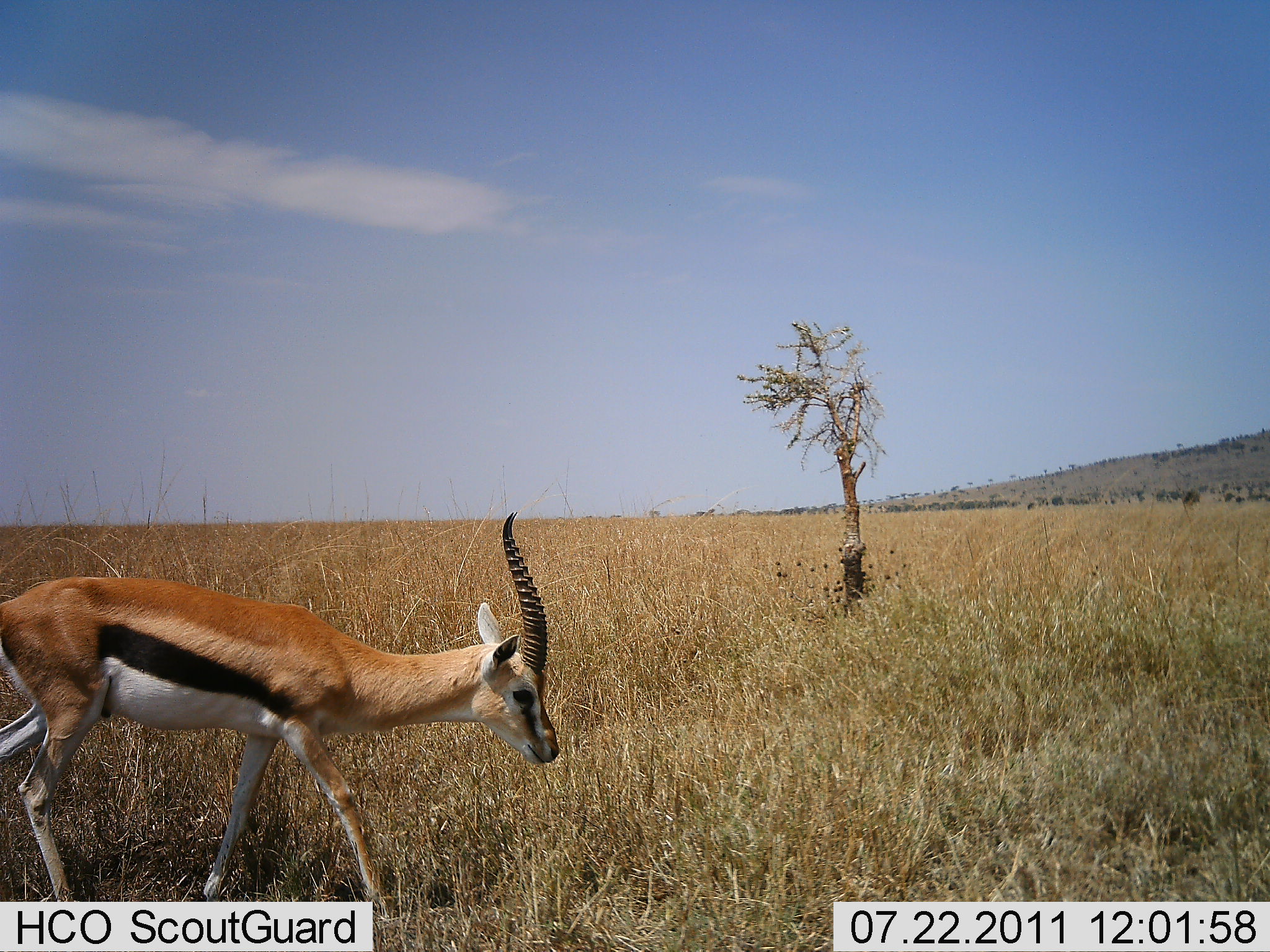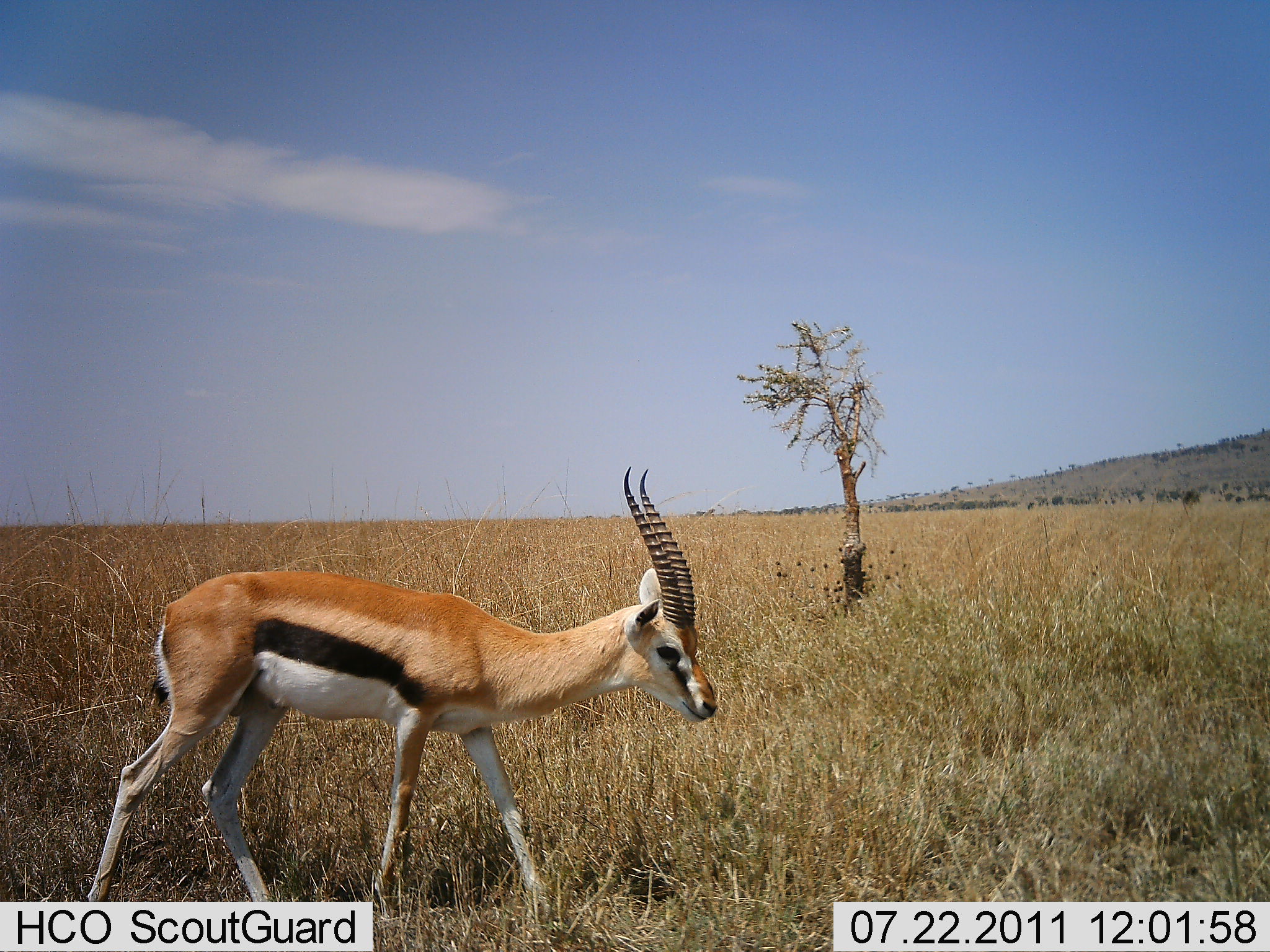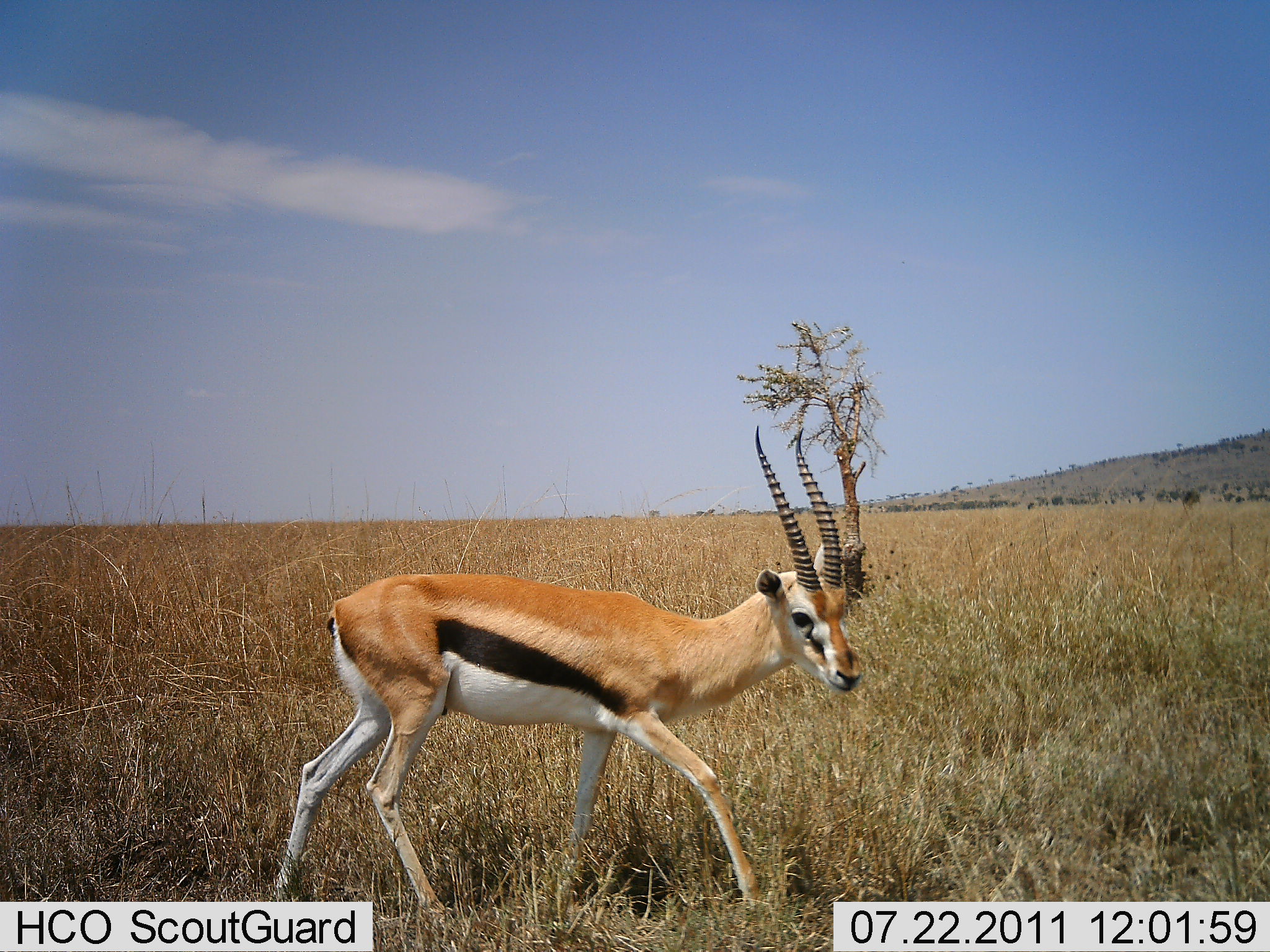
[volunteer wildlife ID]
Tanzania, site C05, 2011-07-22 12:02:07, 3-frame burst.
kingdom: Animalia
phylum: Chordata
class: Mammalia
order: Artiodactyla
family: Bovidae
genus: Eudorcas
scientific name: Eudorcas thomsonii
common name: thomson's gazelle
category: gazellethomsons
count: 1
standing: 10%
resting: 0%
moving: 90%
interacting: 0%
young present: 0%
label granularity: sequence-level